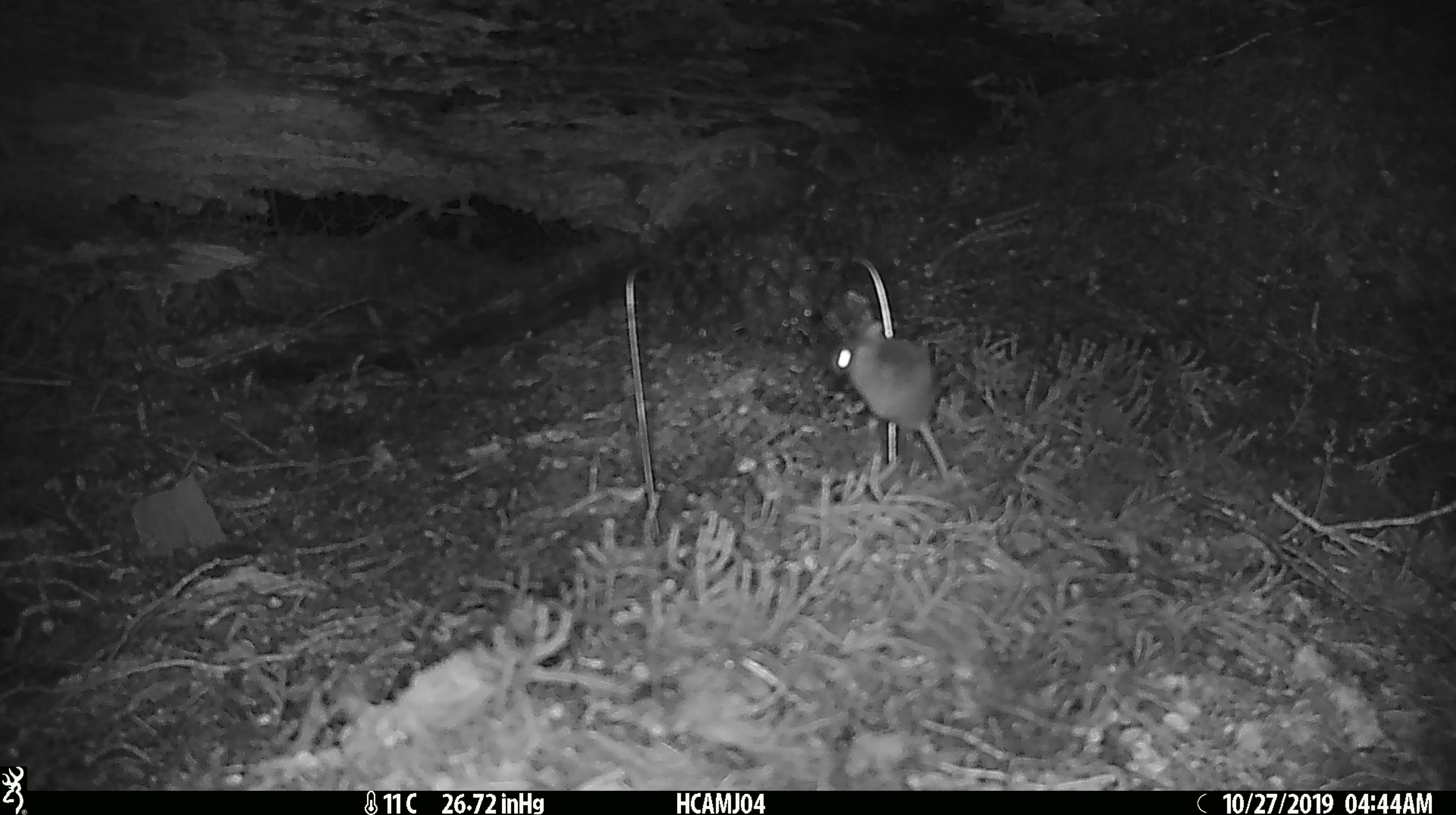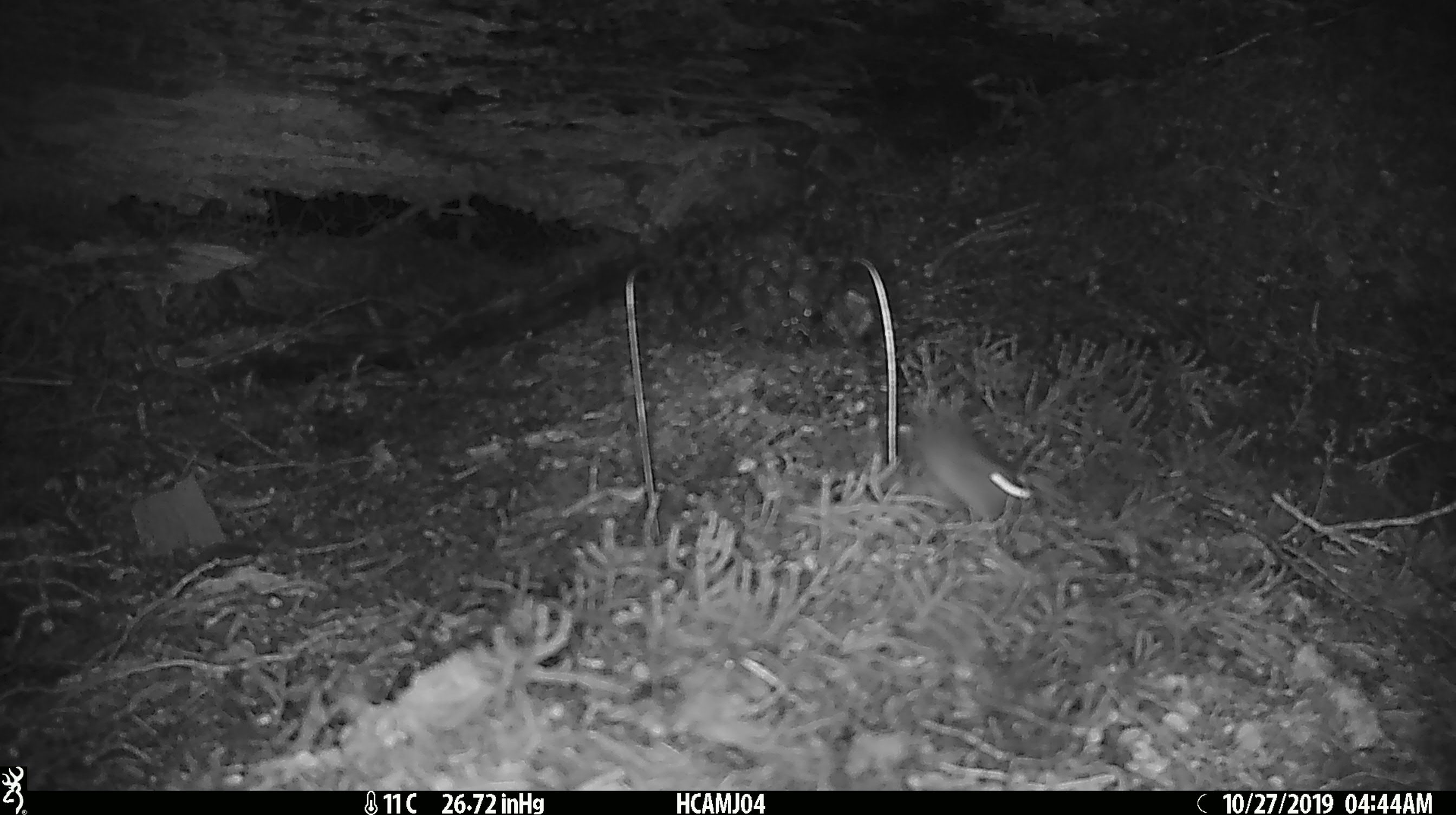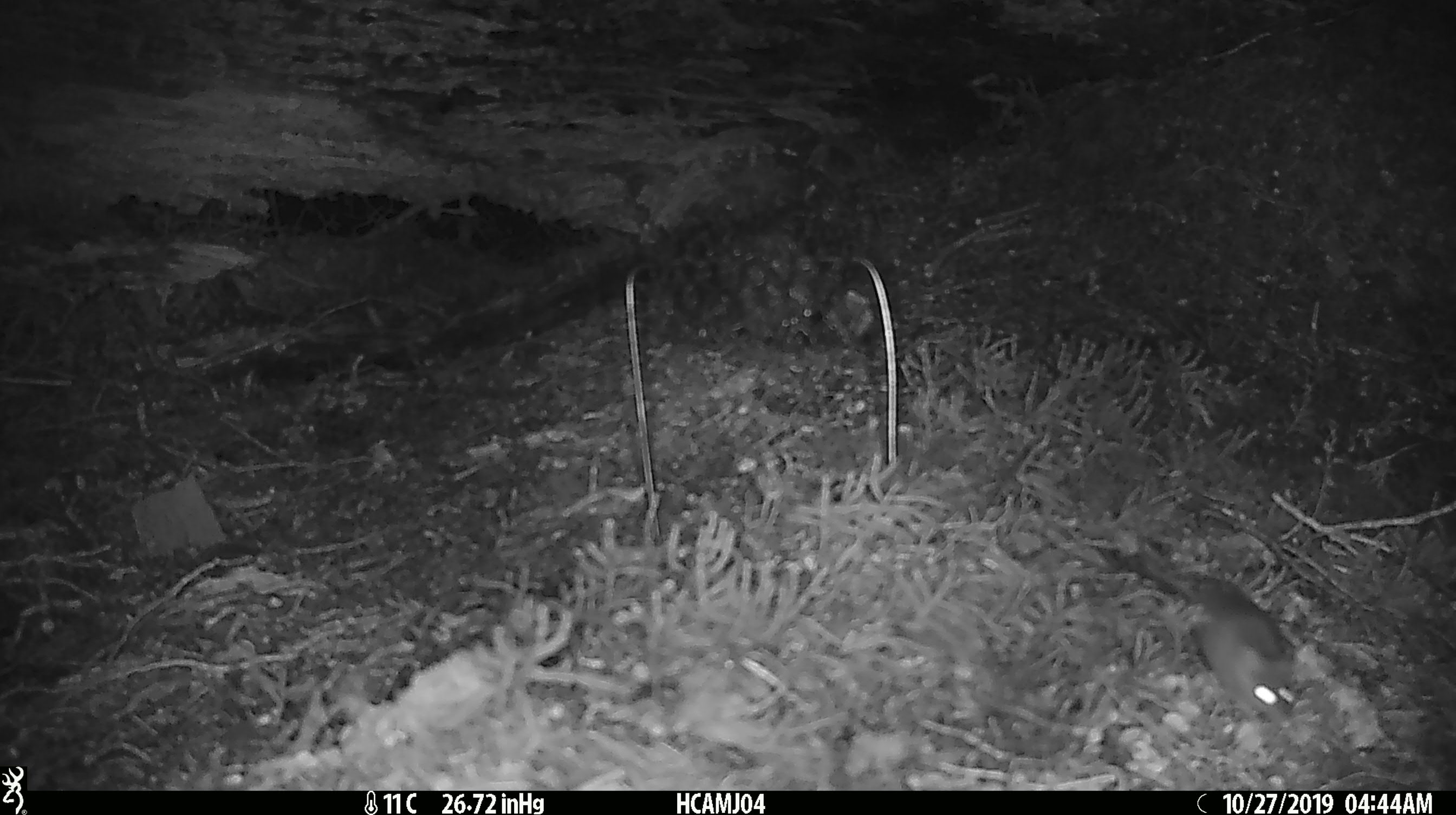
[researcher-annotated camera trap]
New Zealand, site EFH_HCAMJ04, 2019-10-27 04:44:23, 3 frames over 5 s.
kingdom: Animalia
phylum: Chordata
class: Mammalia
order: Rodentia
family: Muridae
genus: Mus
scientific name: Mus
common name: mouse